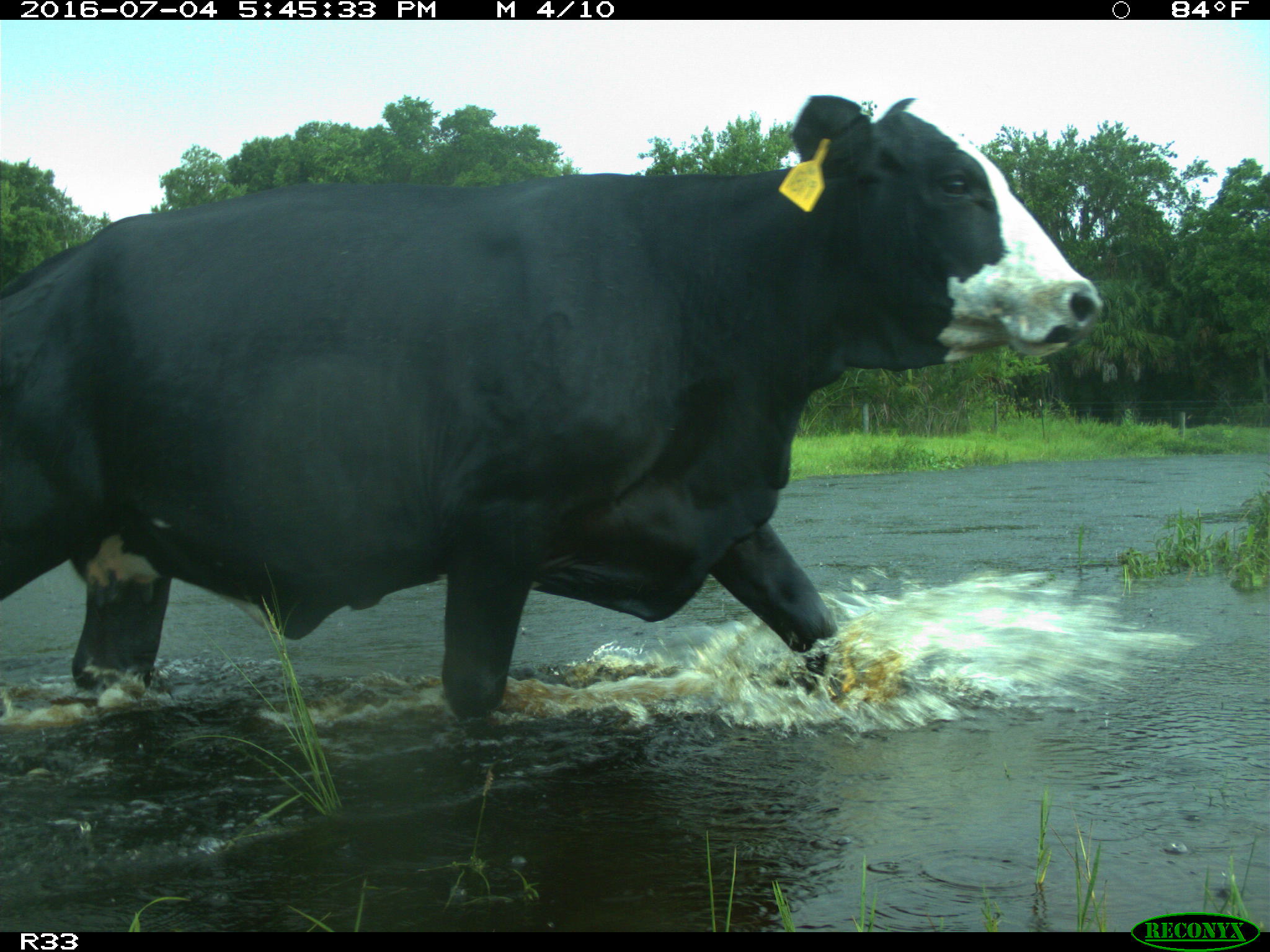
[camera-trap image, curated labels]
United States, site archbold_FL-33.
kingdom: Animalia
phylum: Chordata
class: Mammalia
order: Artiodactyla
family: Bovidae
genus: Bos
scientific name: Bos taurus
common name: domestic cow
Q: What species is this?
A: Bos taurus (domestic cow).